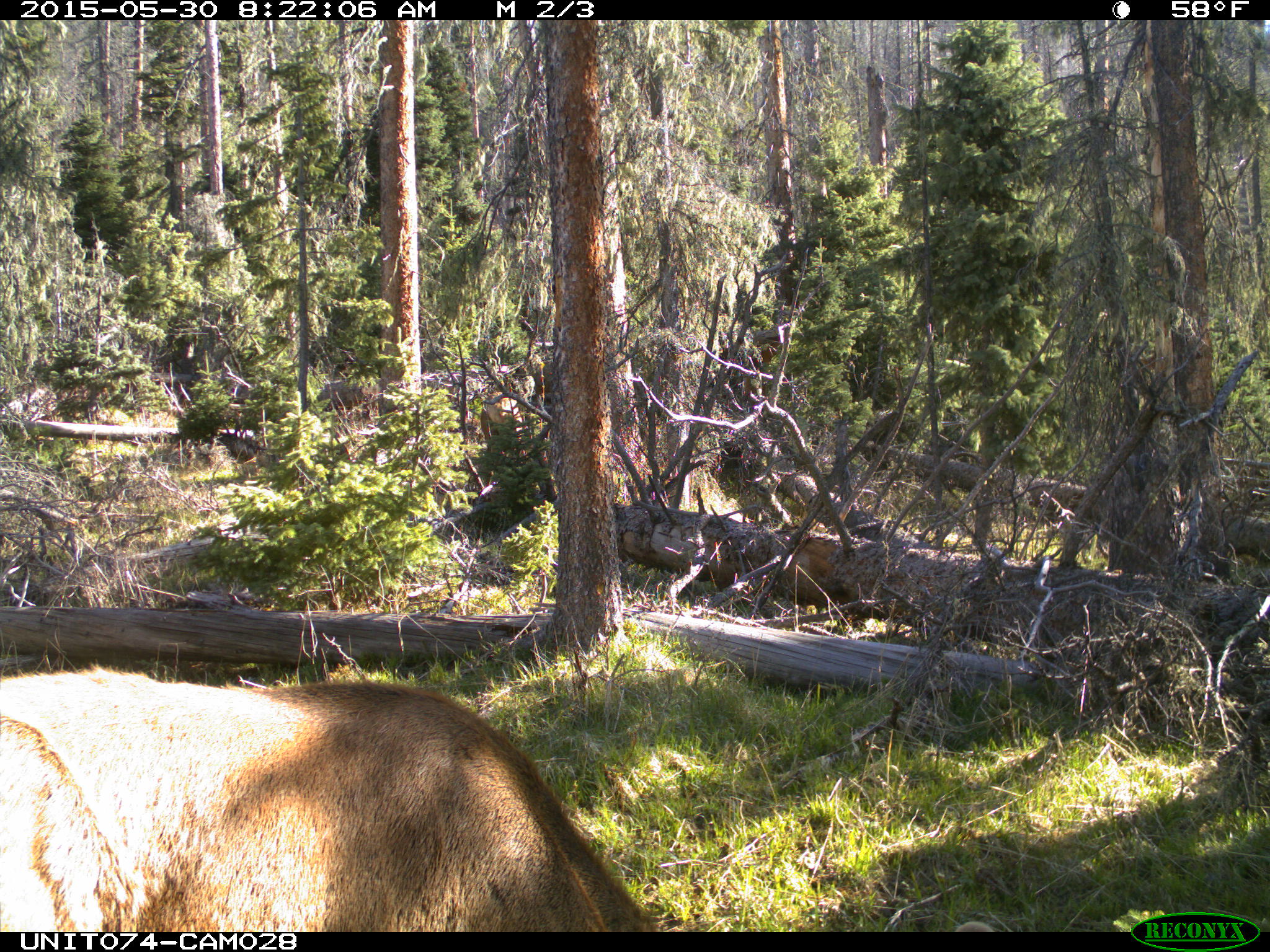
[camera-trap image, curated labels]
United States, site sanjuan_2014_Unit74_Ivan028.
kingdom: Animalia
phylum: Chordata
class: Mammalia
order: Artiodactyla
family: Cervidae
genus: Cervus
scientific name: Cervus elaphus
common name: red deer